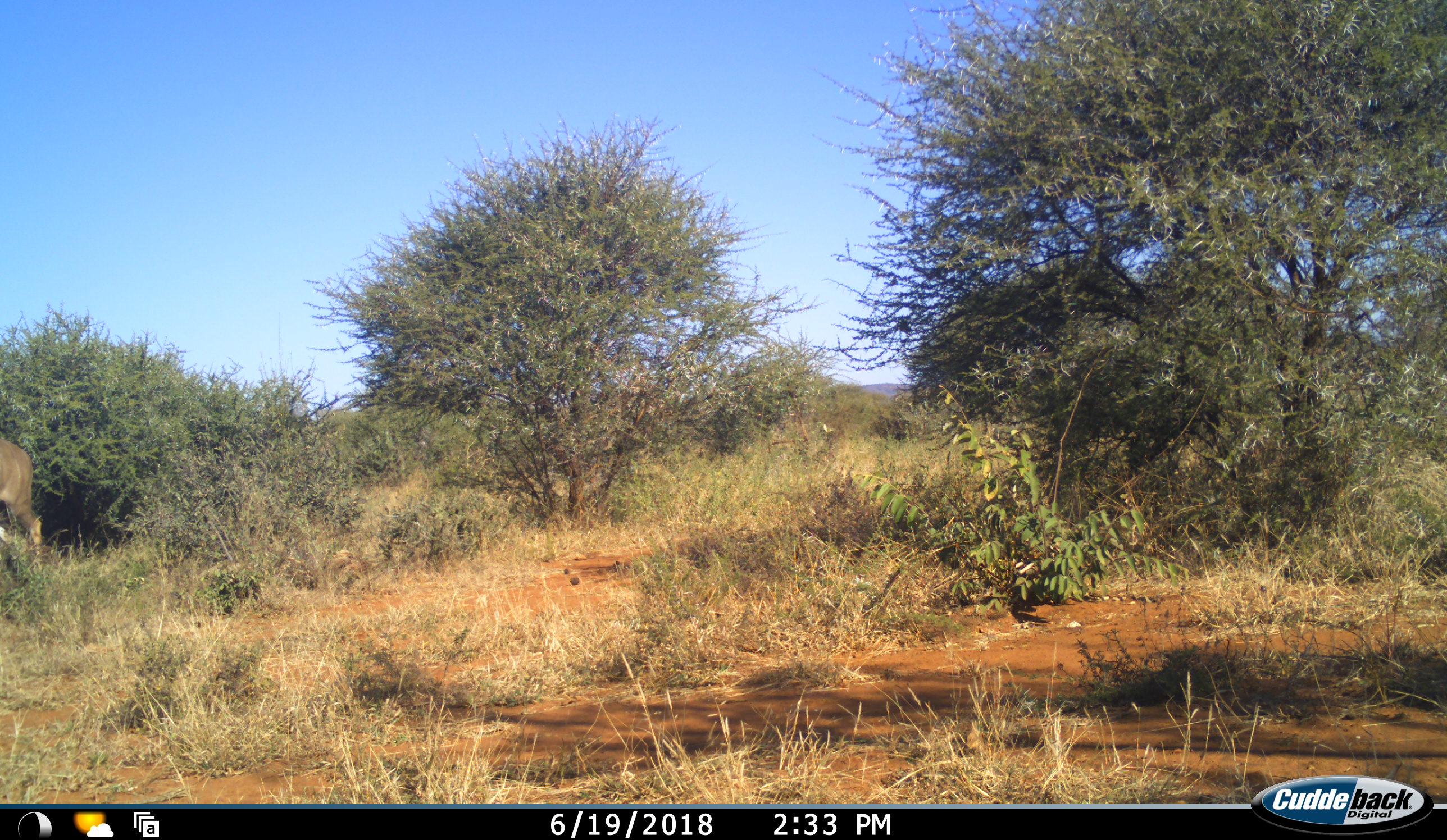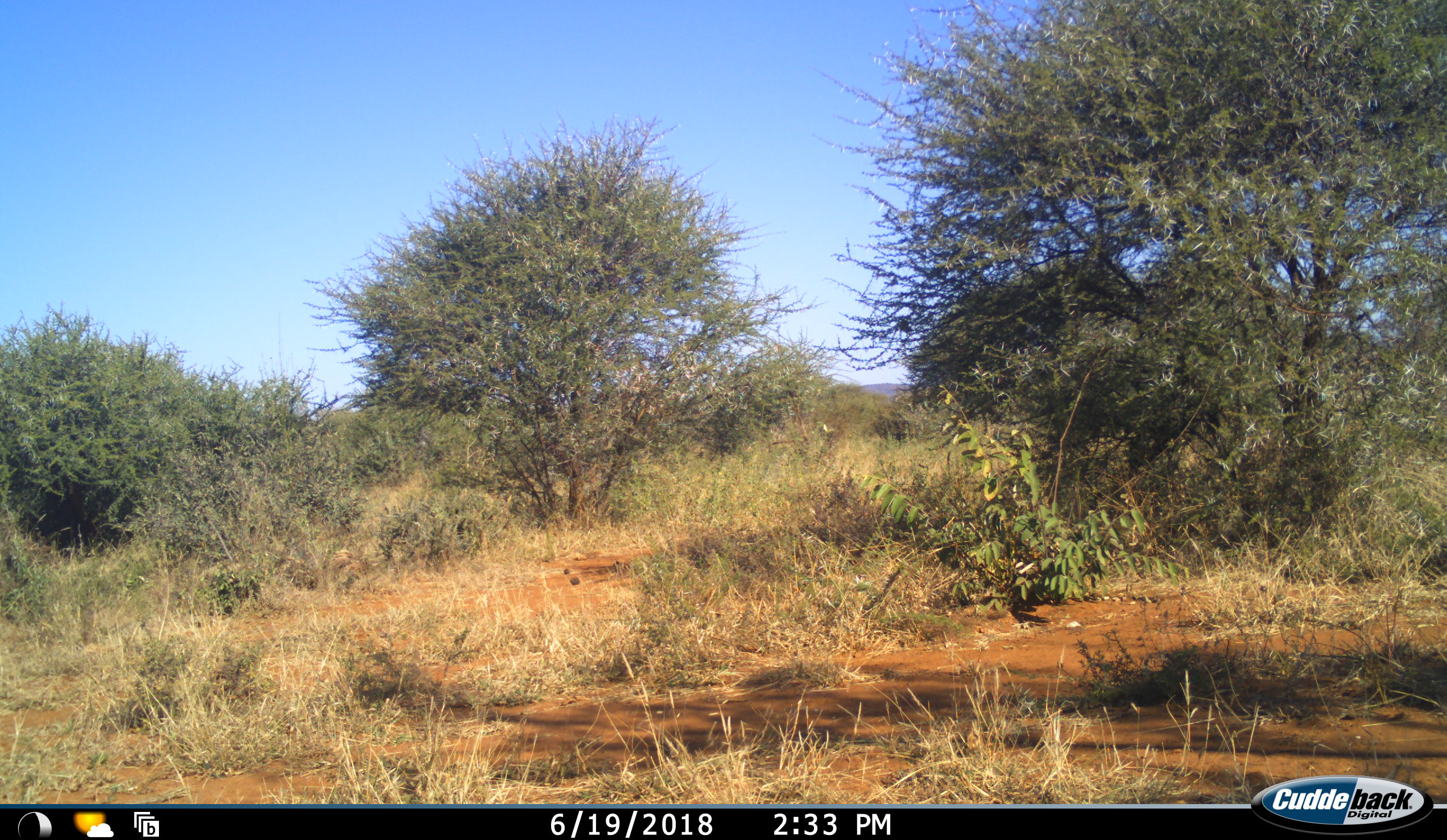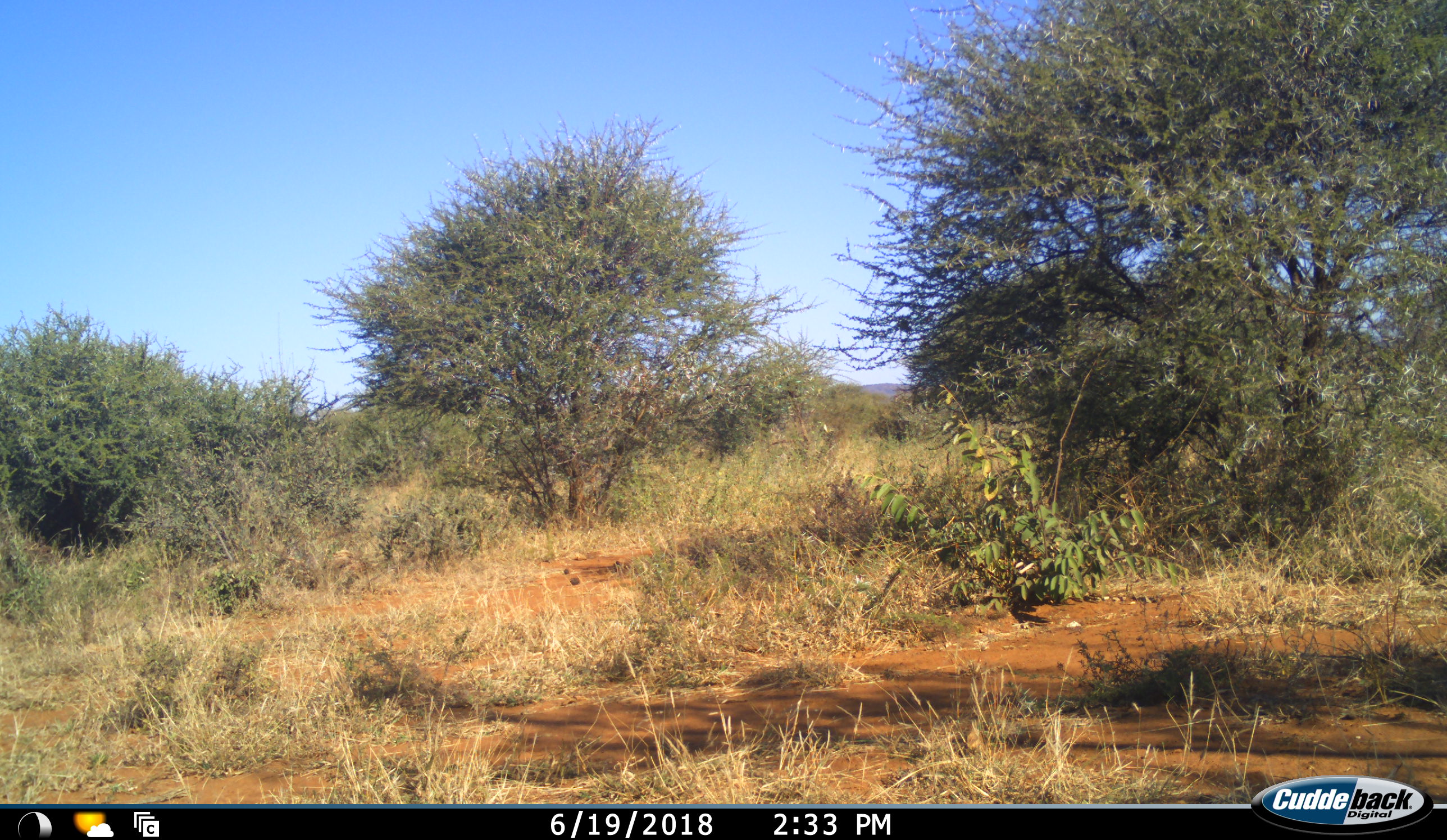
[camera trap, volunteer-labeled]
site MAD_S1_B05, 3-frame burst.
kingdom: Animalia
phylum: Chordata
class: Mammalia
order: Artiodactyla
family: Bovidae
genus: Tragelaphus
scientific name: Tragelaphus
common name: kudu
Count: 1.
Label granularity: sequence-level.